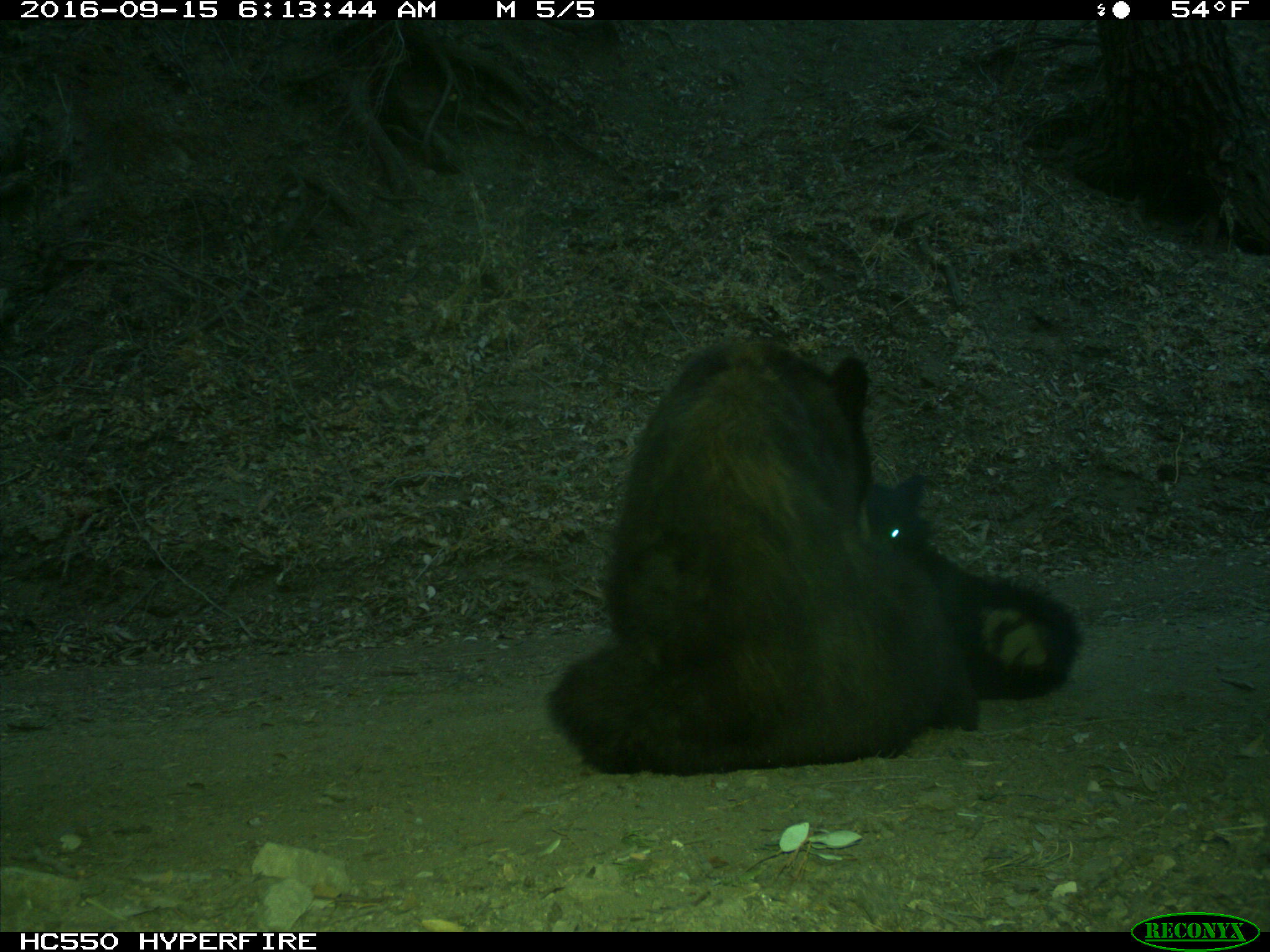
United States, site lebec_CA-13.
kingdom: Animalia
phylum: Chordata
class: Mammalia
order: Carnivora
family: Ursidae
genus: Ursus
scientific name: Ursus americanus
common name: american black bear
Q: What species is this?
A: Ursus americanus (american black bear).